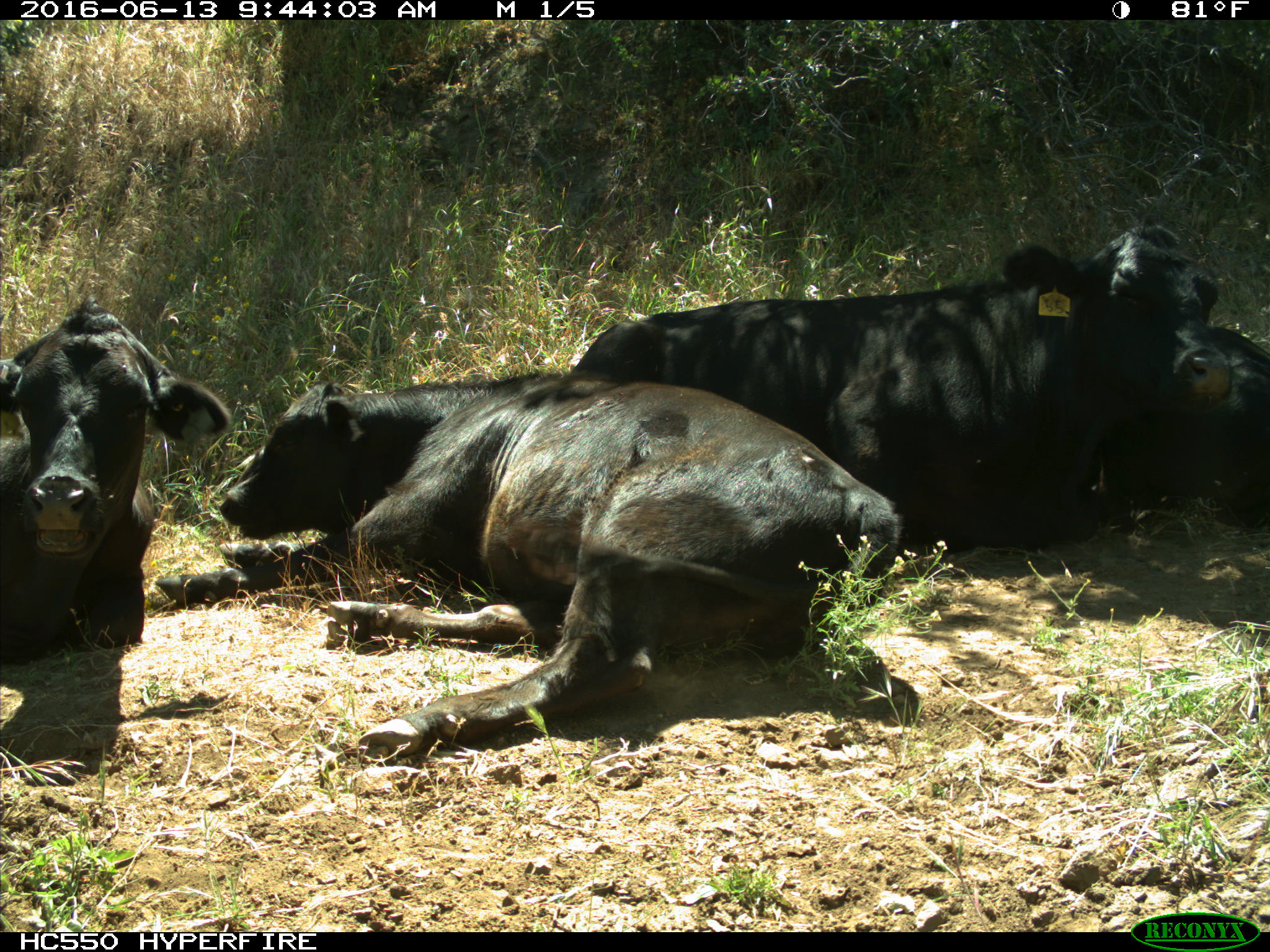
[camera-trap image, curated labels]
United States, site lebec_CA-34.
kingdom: Animalia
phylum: Chordata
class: Mammalia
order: Artiodactyla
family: Bovidae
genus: Bos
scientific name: Bos taurus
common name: domestic cow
Bos taurus (domestic cow).